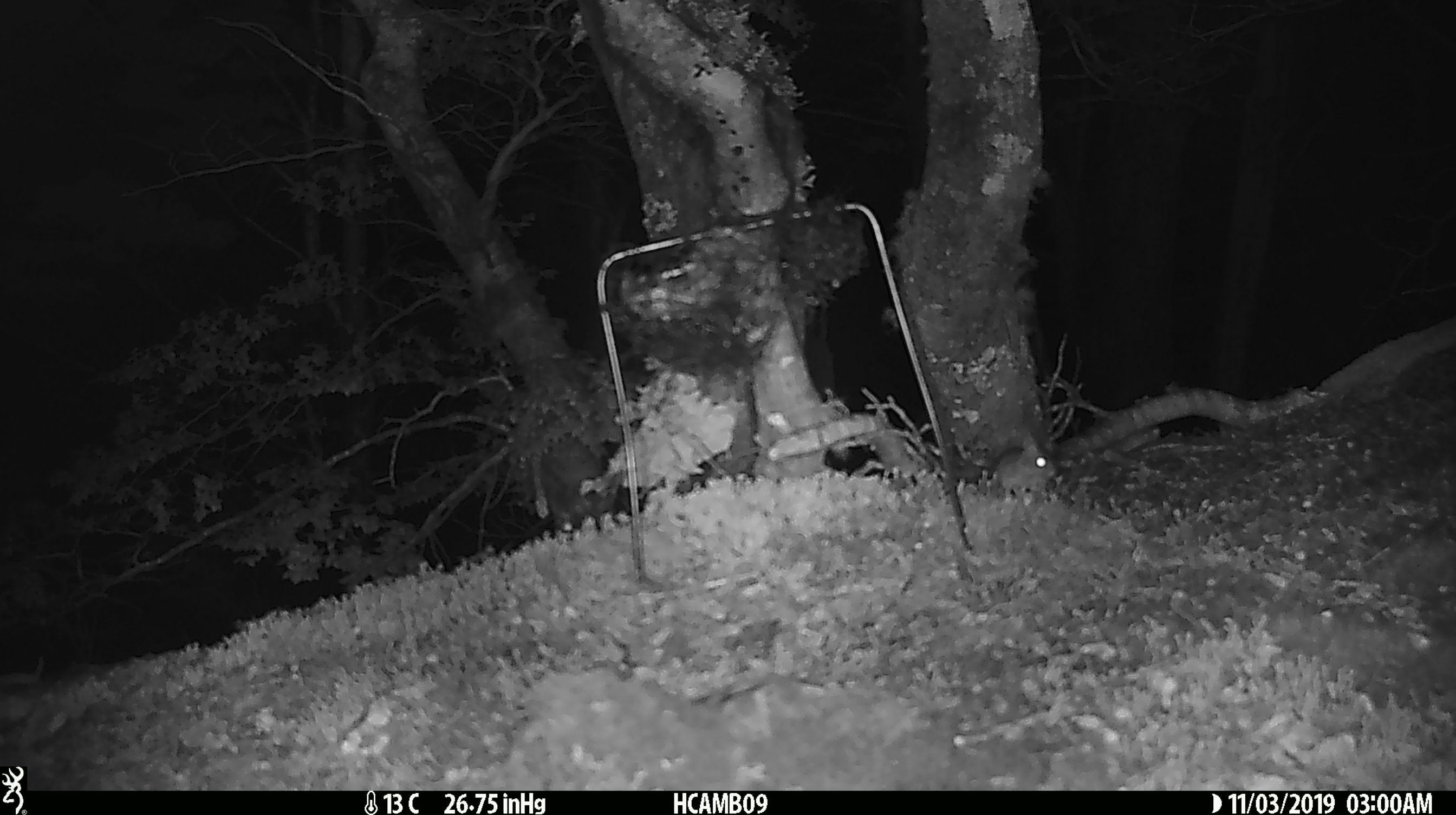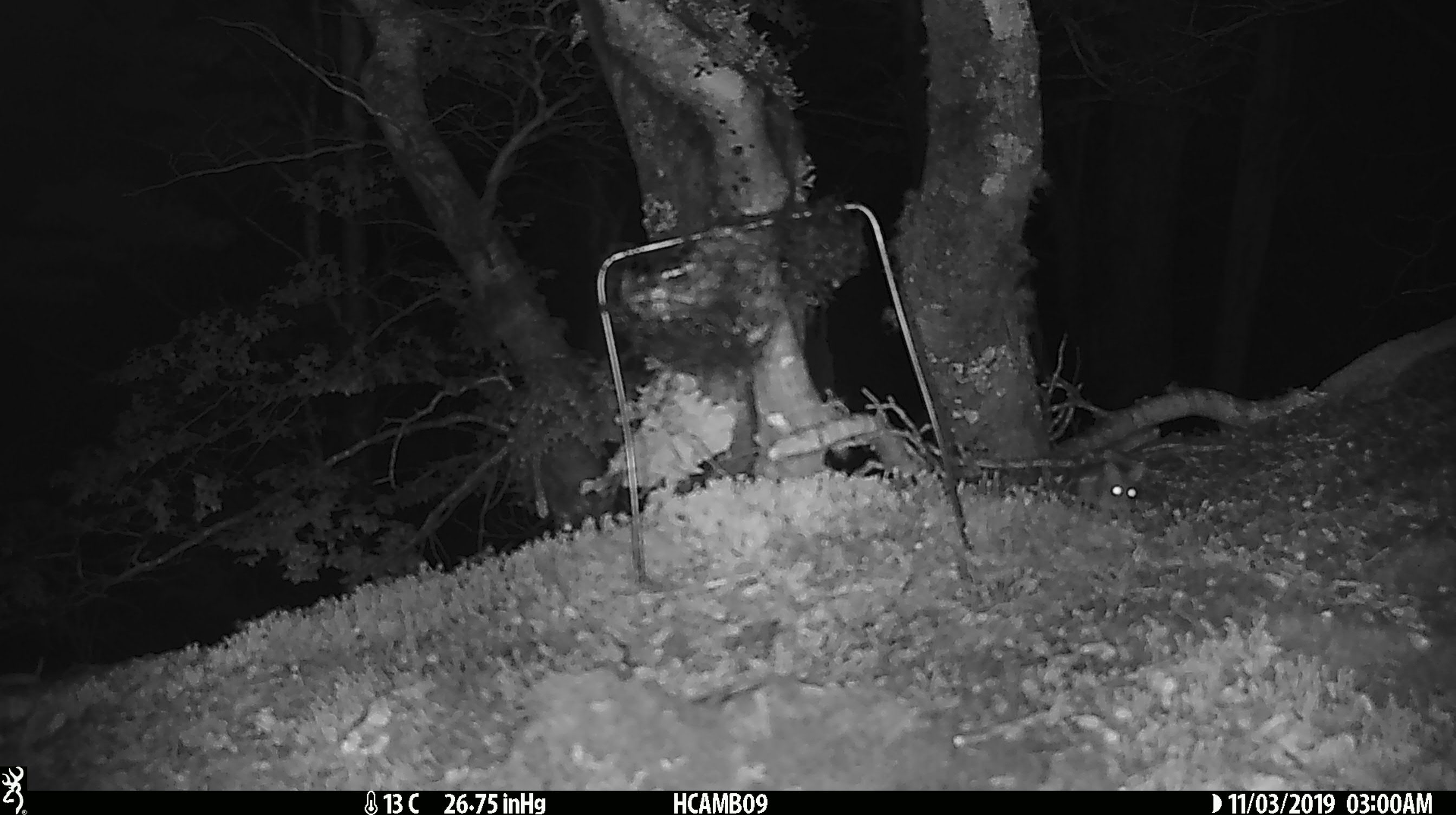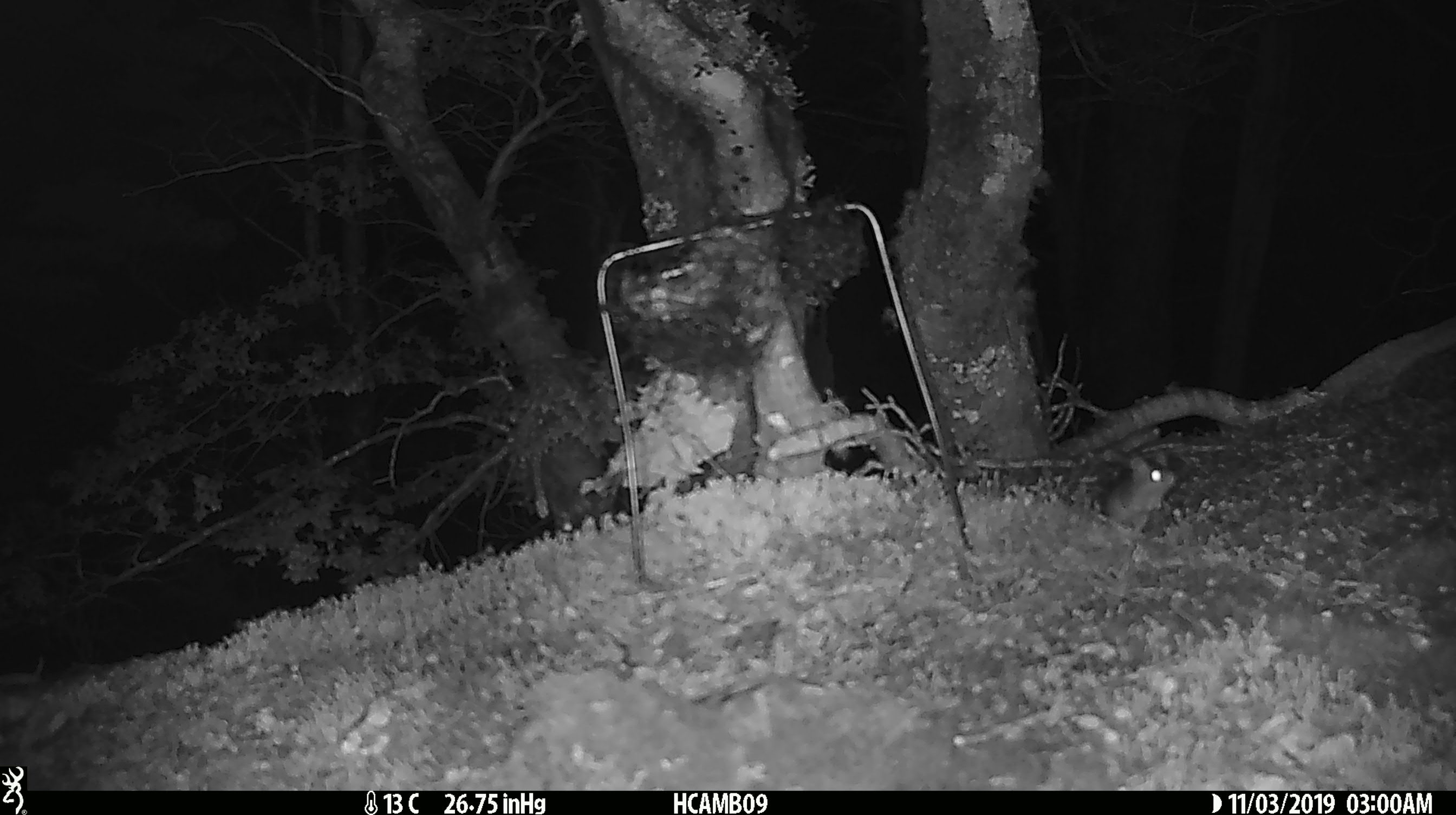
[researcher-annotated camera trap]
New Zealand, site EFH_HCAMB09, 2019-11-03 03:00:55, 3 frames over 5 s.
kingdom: Animalia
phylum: Chordata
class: Mammalia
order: Rodentia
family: Muridae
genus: Mus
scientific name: Mus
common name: mouse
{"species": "mouse (Mus)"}